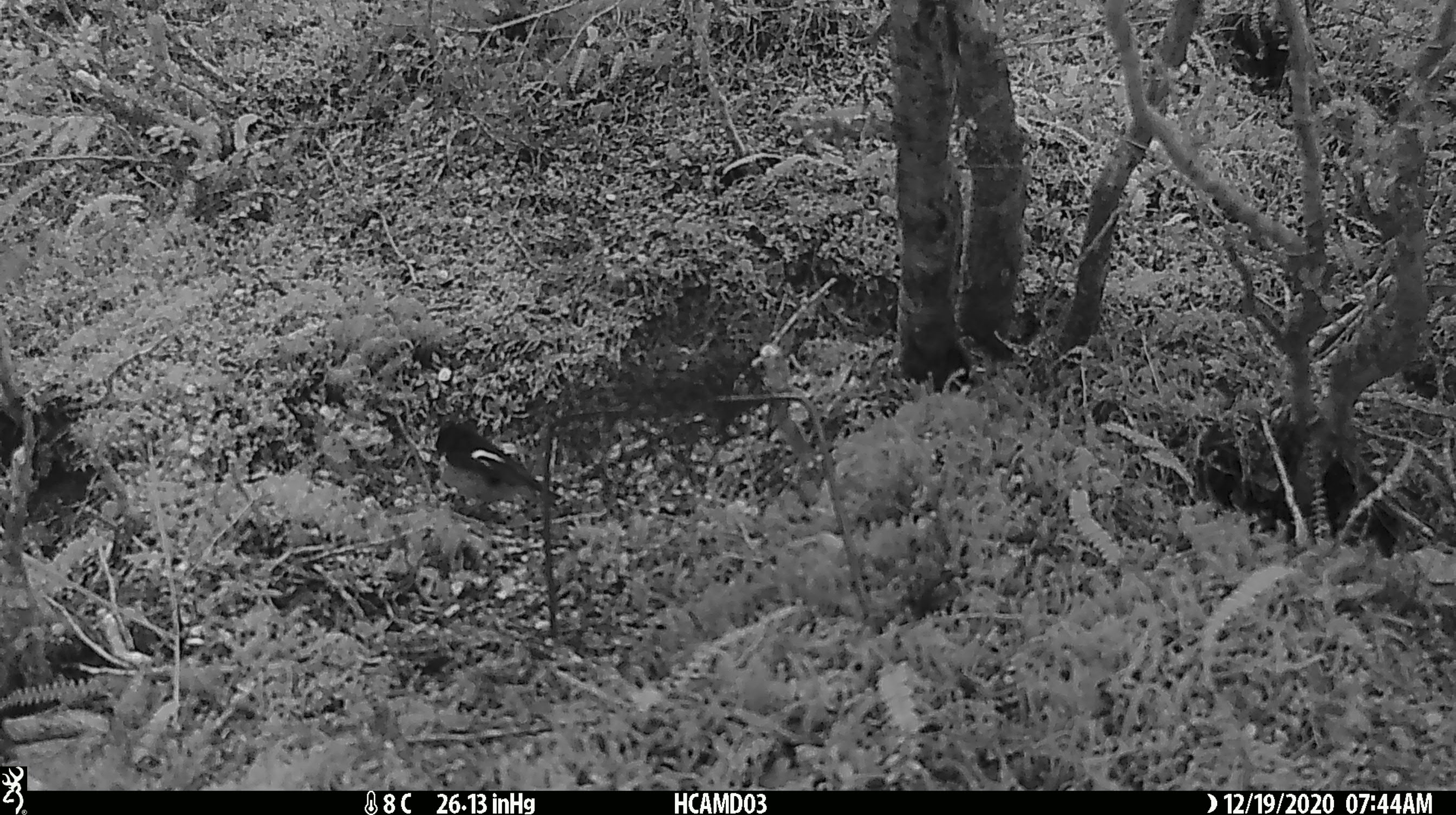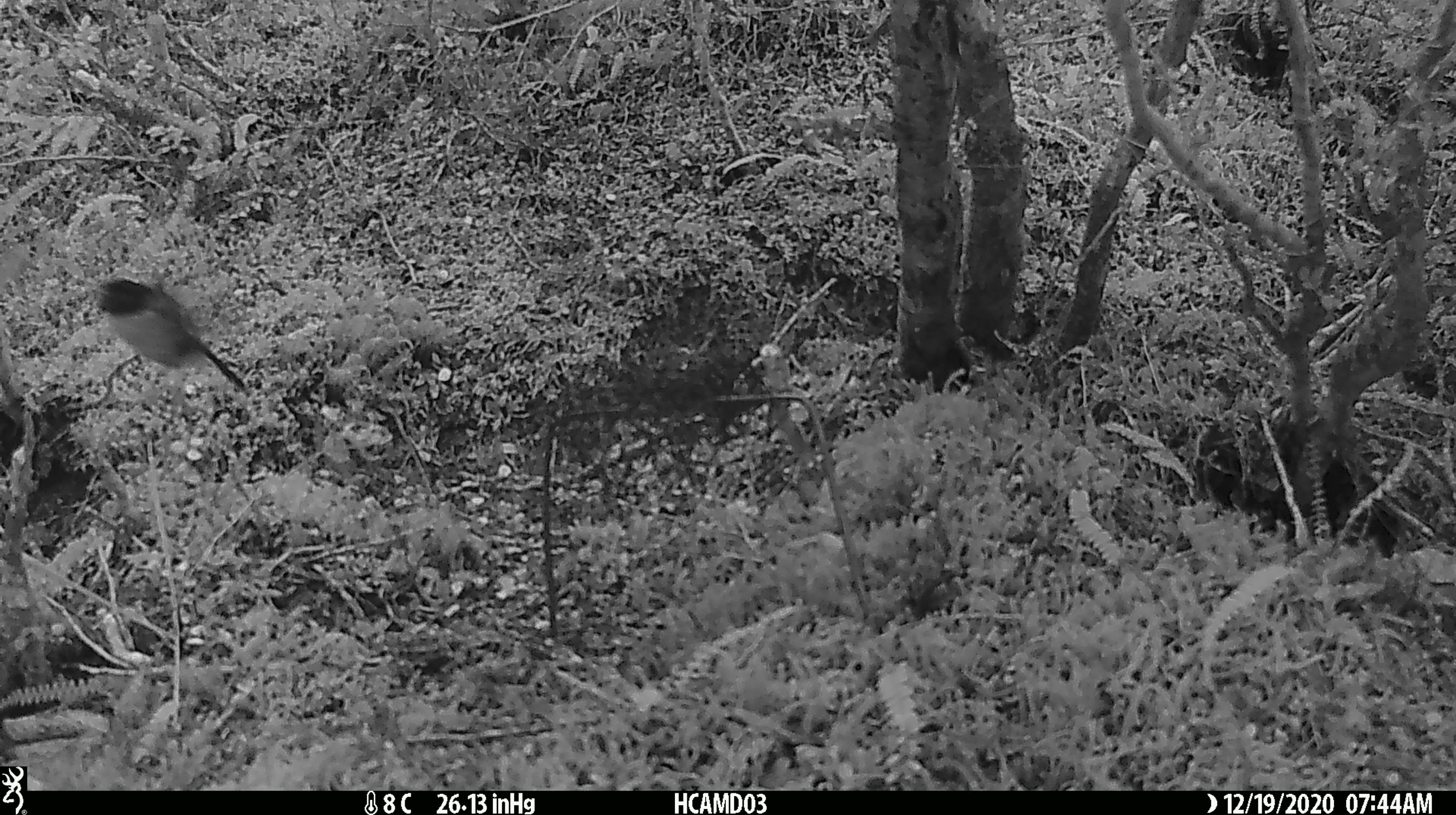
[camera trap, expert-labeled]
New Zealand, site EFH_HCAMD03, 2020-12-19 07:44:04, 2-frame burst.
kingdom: Animalia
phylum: Chordata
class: Aves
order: Passeriformes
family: Petroicidae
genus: Petroica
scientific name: Petroica macrocephala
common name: tomtit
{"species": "tomtit (Petroica macrocephala)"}